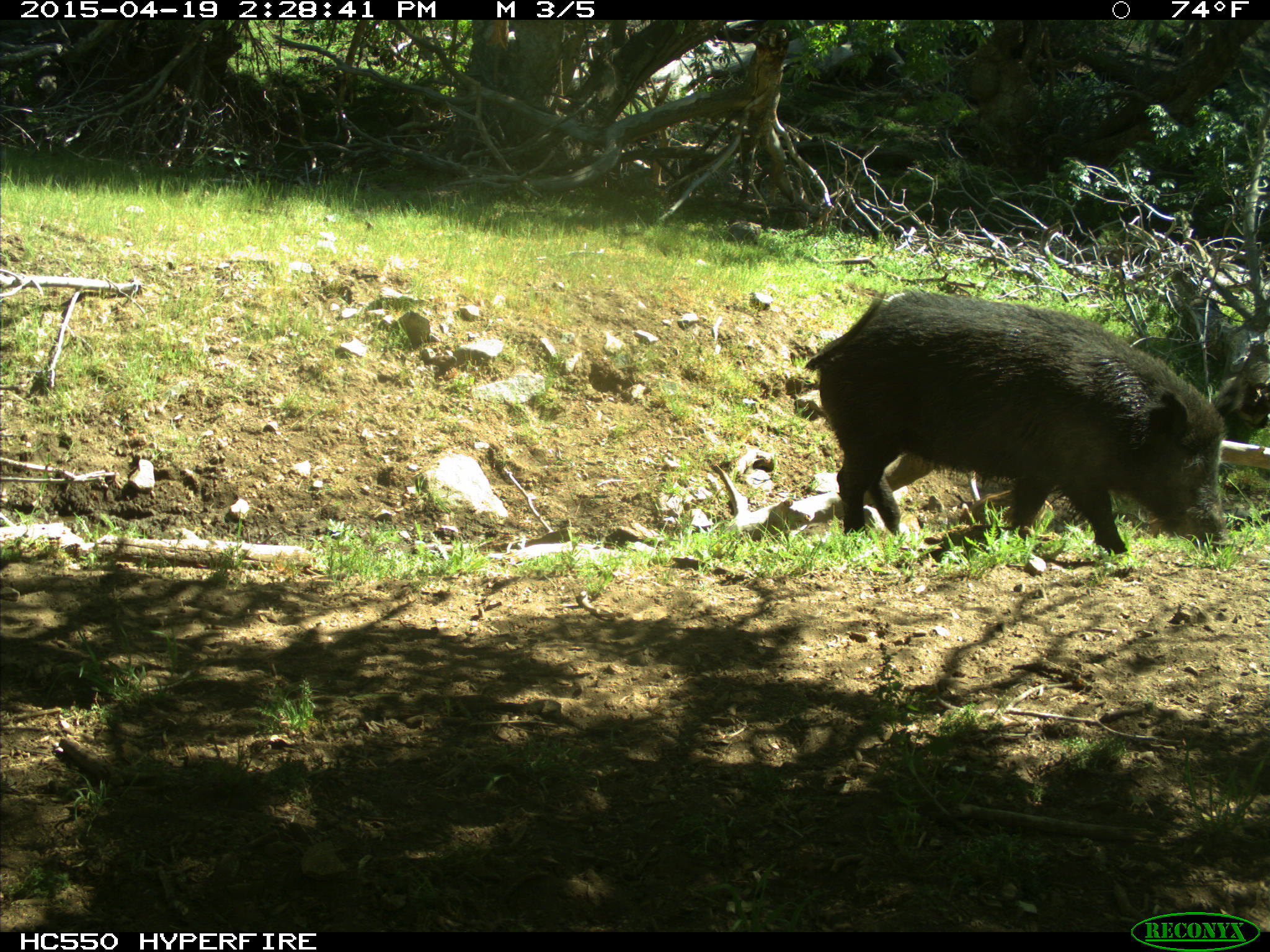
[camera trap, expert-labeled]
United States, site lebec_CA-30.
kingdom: Animalia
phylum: Chordata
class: Mammalia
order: Artiodactyla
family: Suidae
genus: Sus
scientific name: Sus scrofa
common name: wild boar